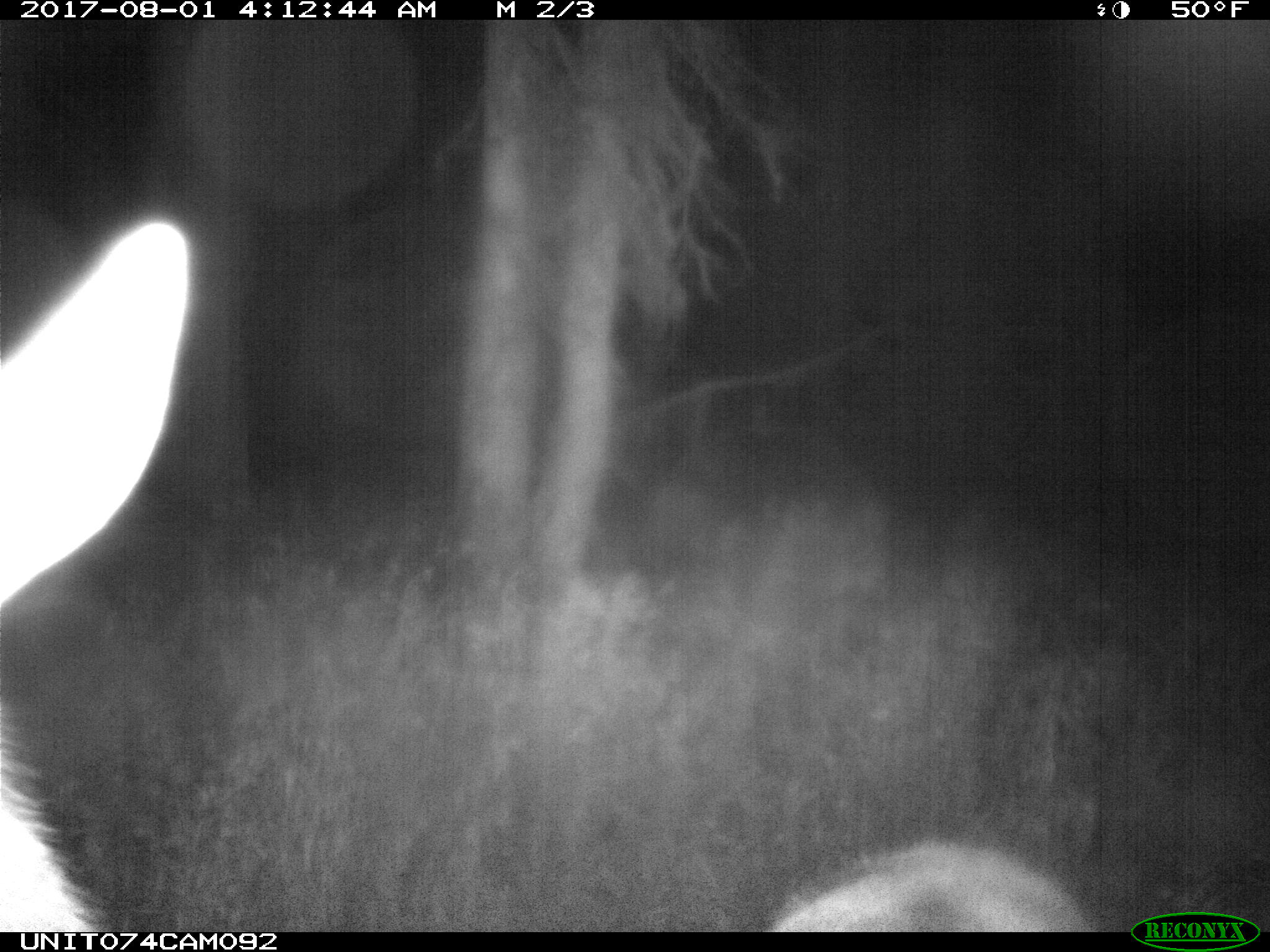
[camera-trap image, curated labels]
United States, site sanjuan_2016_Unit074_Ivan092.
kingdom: Animalia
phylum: Chordata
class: Mammalia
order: Artiodactyla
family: Cervidae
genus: Cervus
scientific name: Cervus elaphus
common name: red deer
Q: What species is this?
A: Cervus elaphus (red deer).